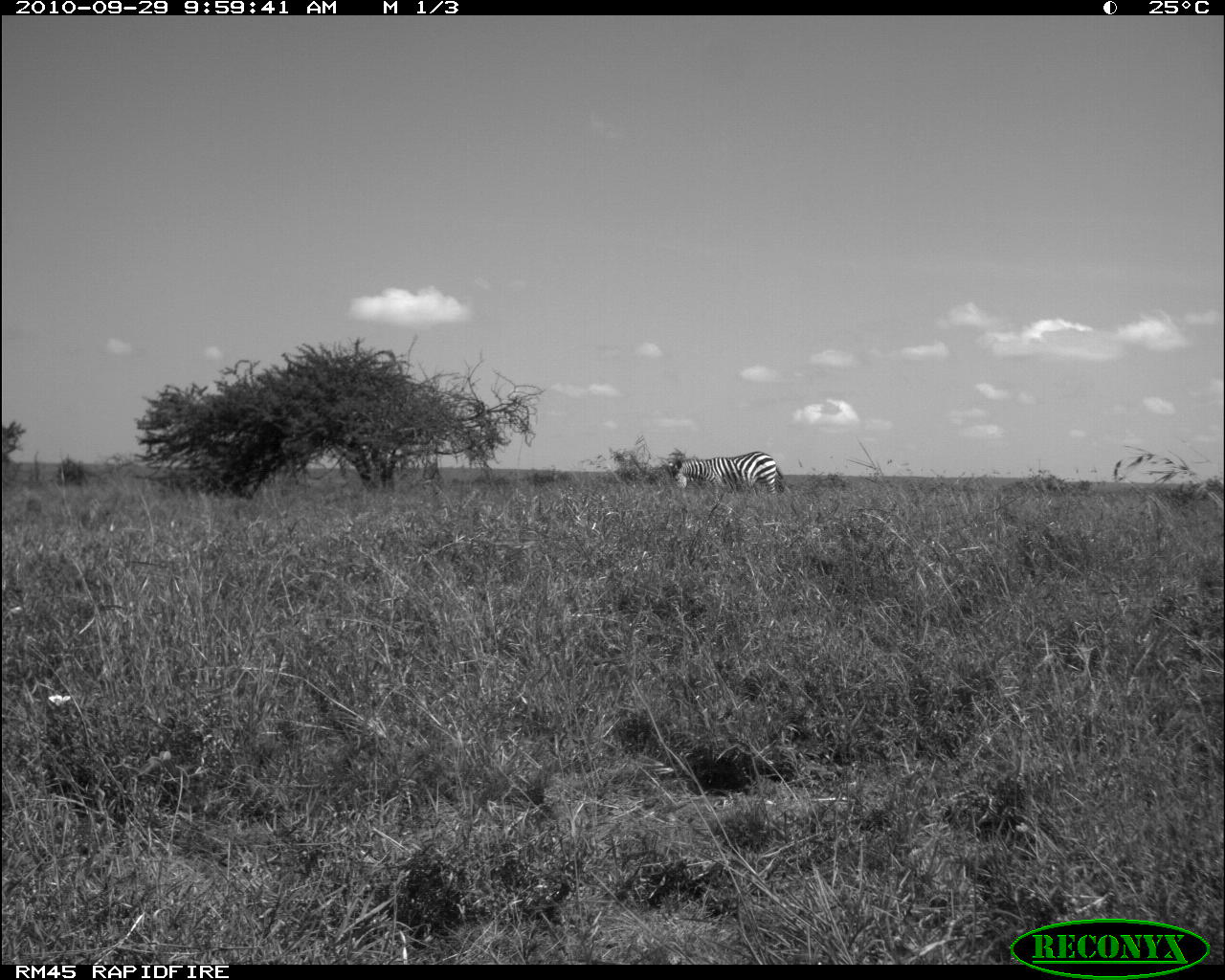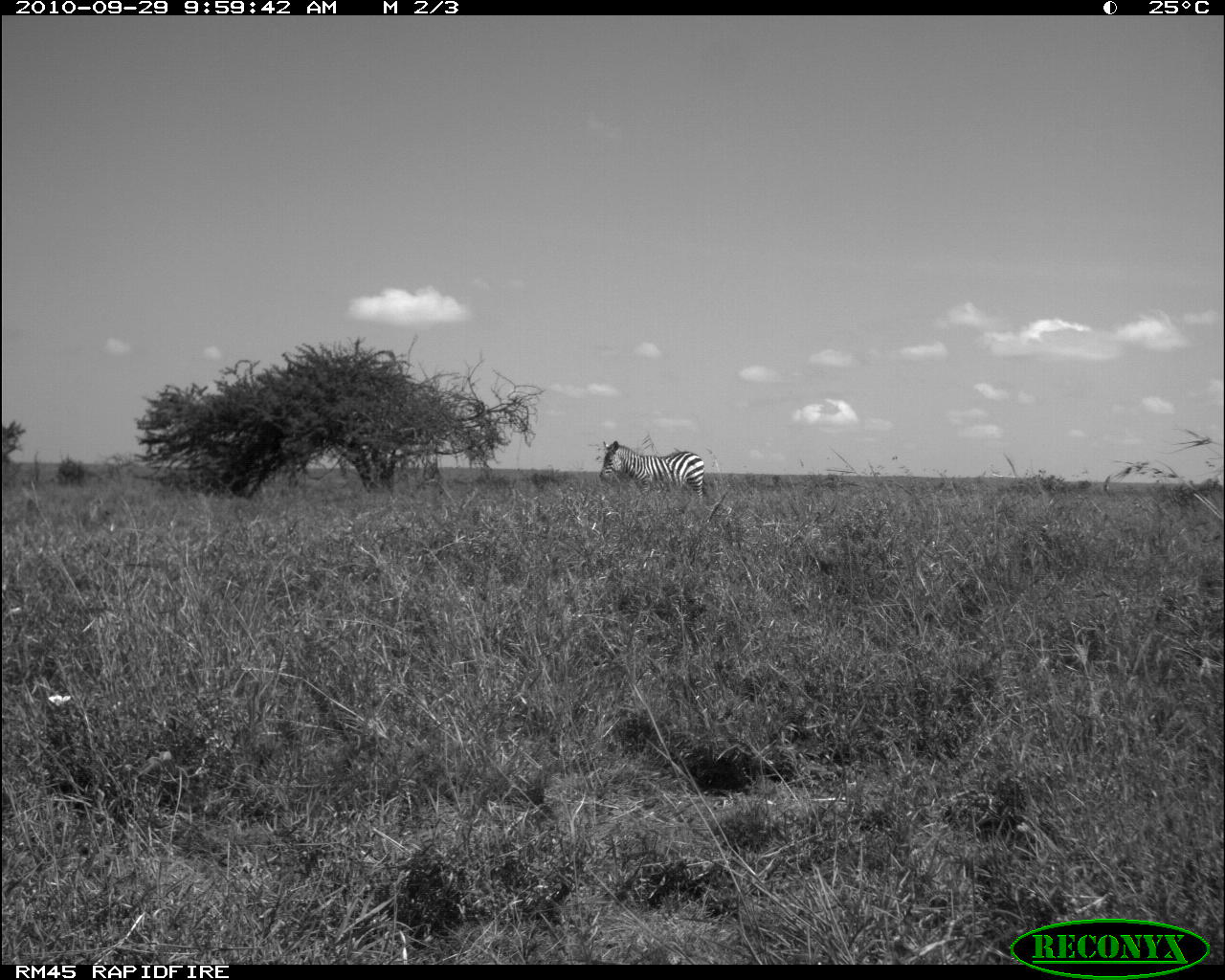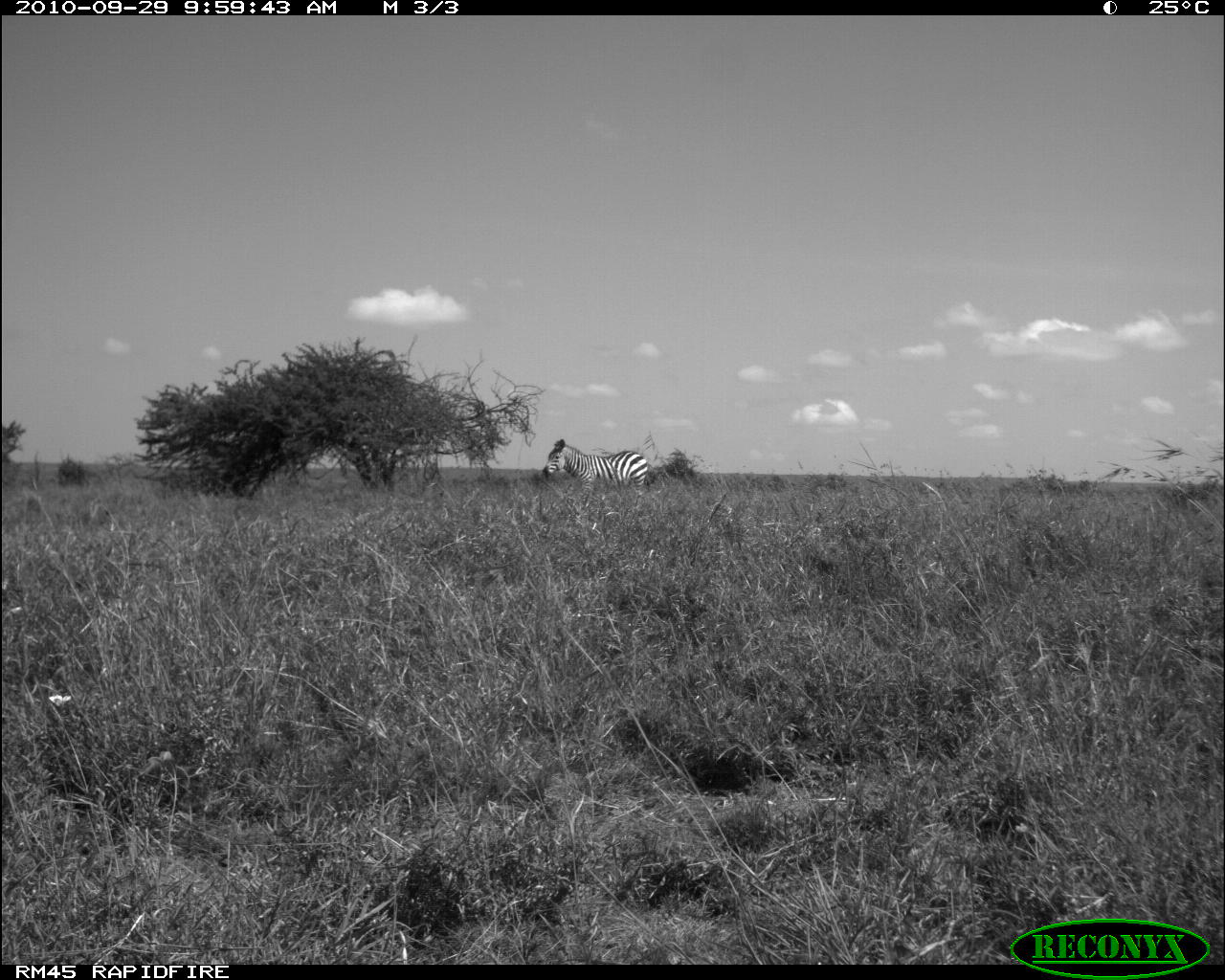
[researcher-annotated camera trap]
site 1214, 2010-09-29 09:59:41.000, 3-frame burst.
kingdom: Animalia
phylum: Chordata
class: Mammalia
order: Perissodactyla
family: Equidae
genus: Equus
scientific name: Equus quagga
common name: plains zebra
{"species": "Equus quagga (plains zebra)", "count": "1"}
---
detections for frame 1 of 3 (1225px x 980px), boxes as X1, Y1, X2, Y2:
equus quagga: 666, 451, 784, 498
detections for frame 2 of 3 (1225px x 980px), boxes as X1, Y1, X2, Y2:
equus quagga: 599, 440, 708, 500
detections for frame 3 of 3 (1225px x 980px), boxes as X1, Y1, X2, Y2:
equus quagga: 542, 439, 650, 491